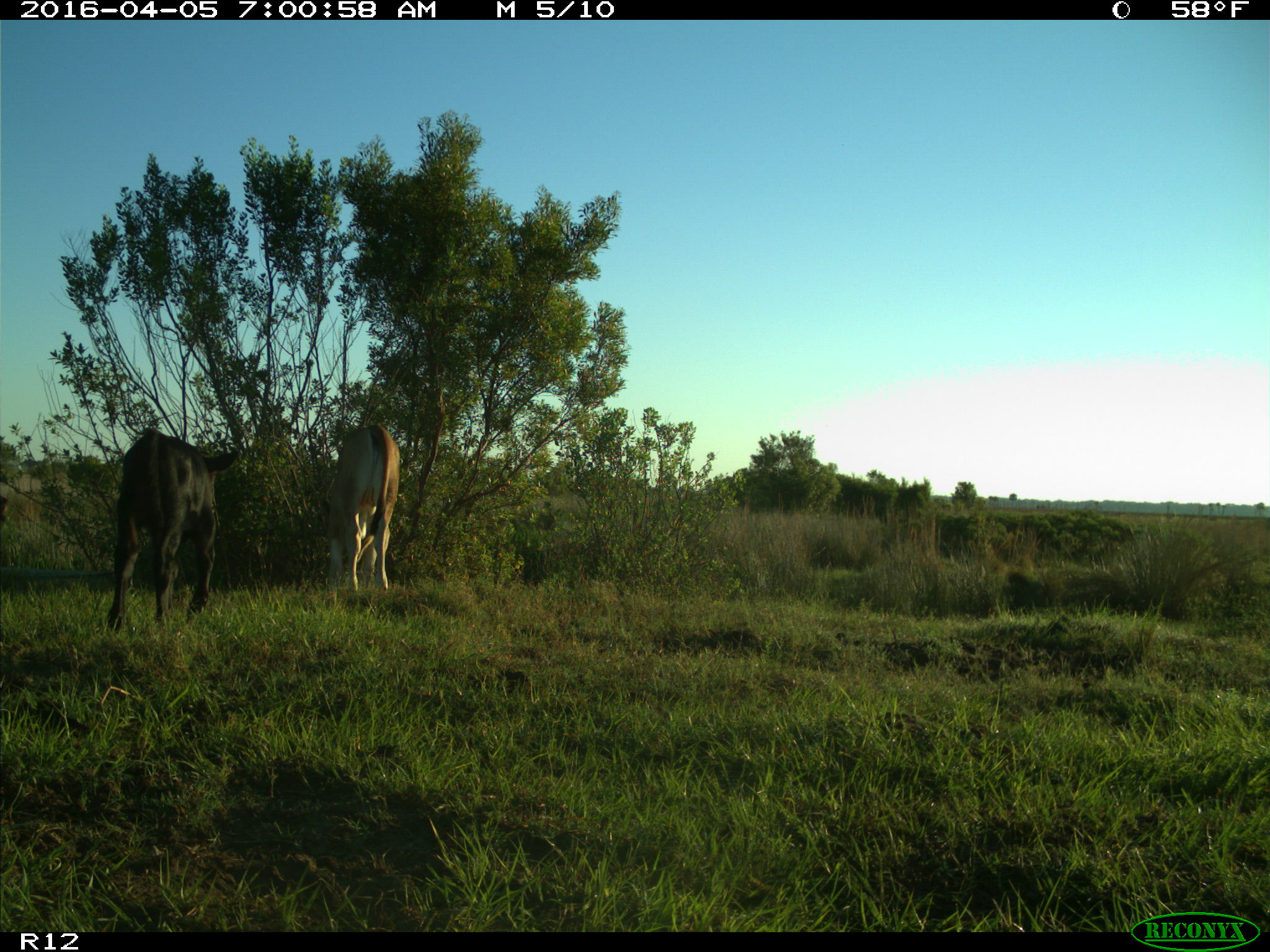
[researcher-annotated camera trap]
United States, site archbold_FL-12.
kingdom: Animalia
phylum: Chordata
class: Mammalia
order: Artiodactyla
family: Bovidae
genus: Bos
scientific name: Bos taurus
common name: domestic cow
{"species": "Bos taurus (domestic cow)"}